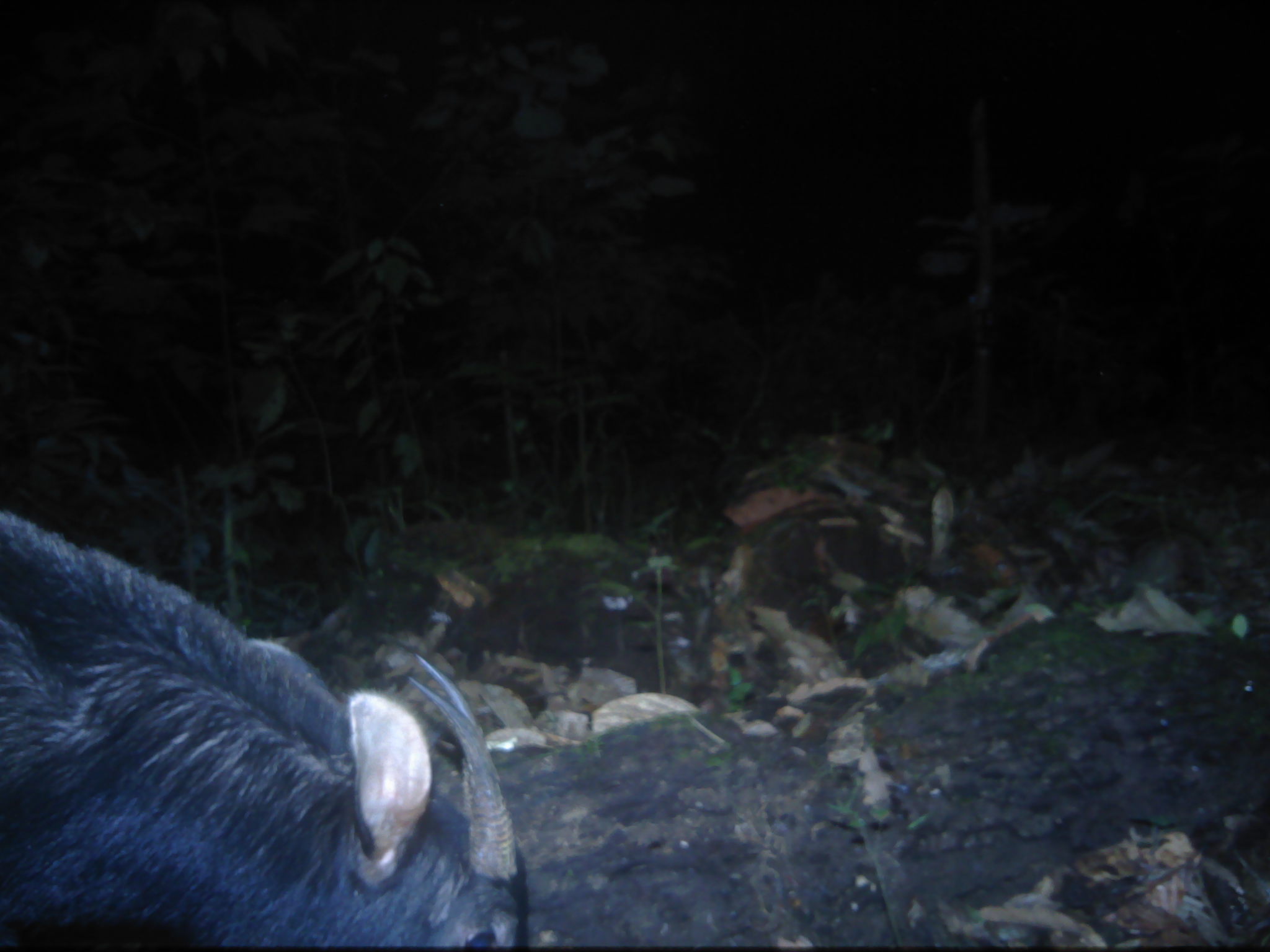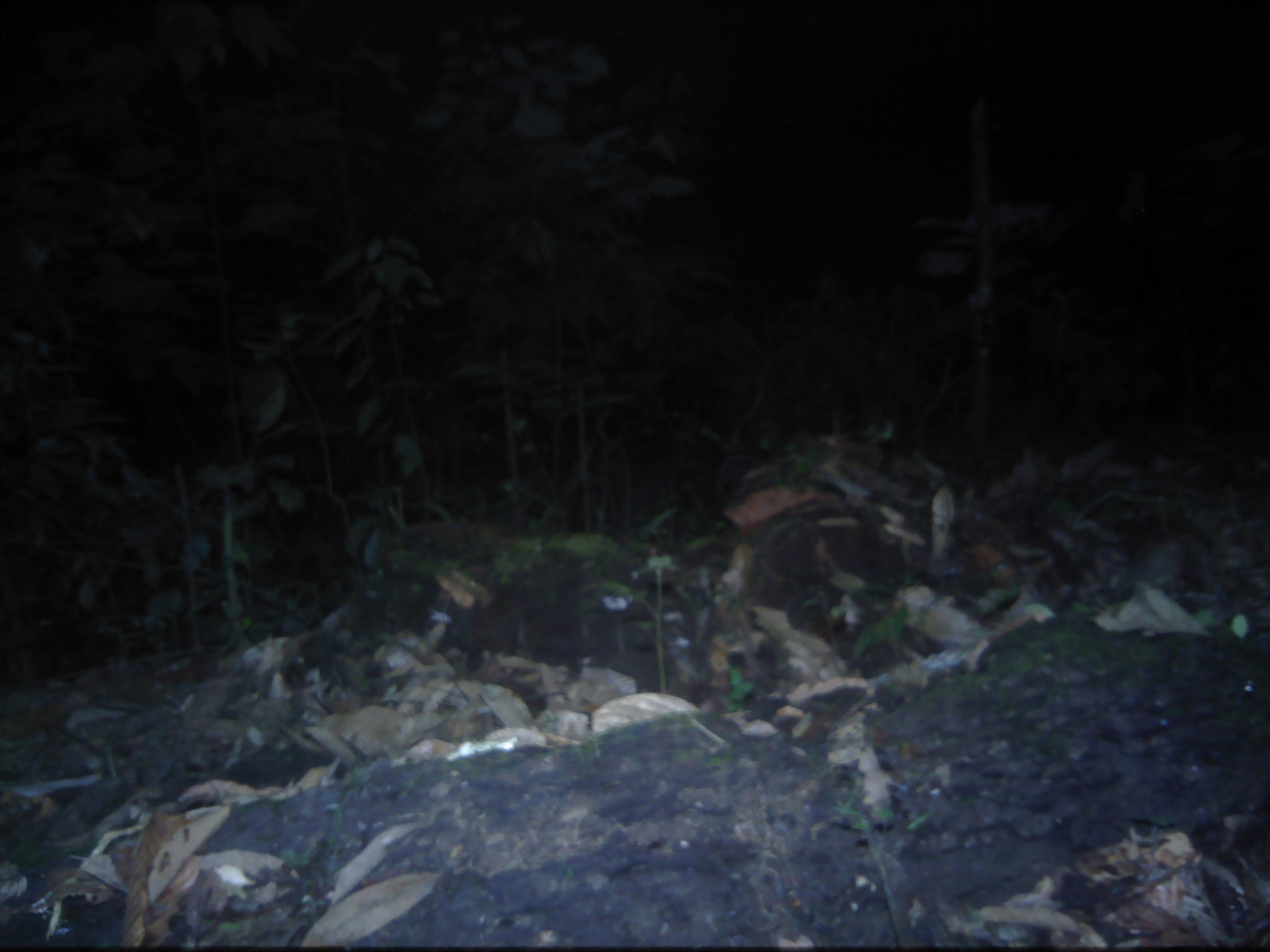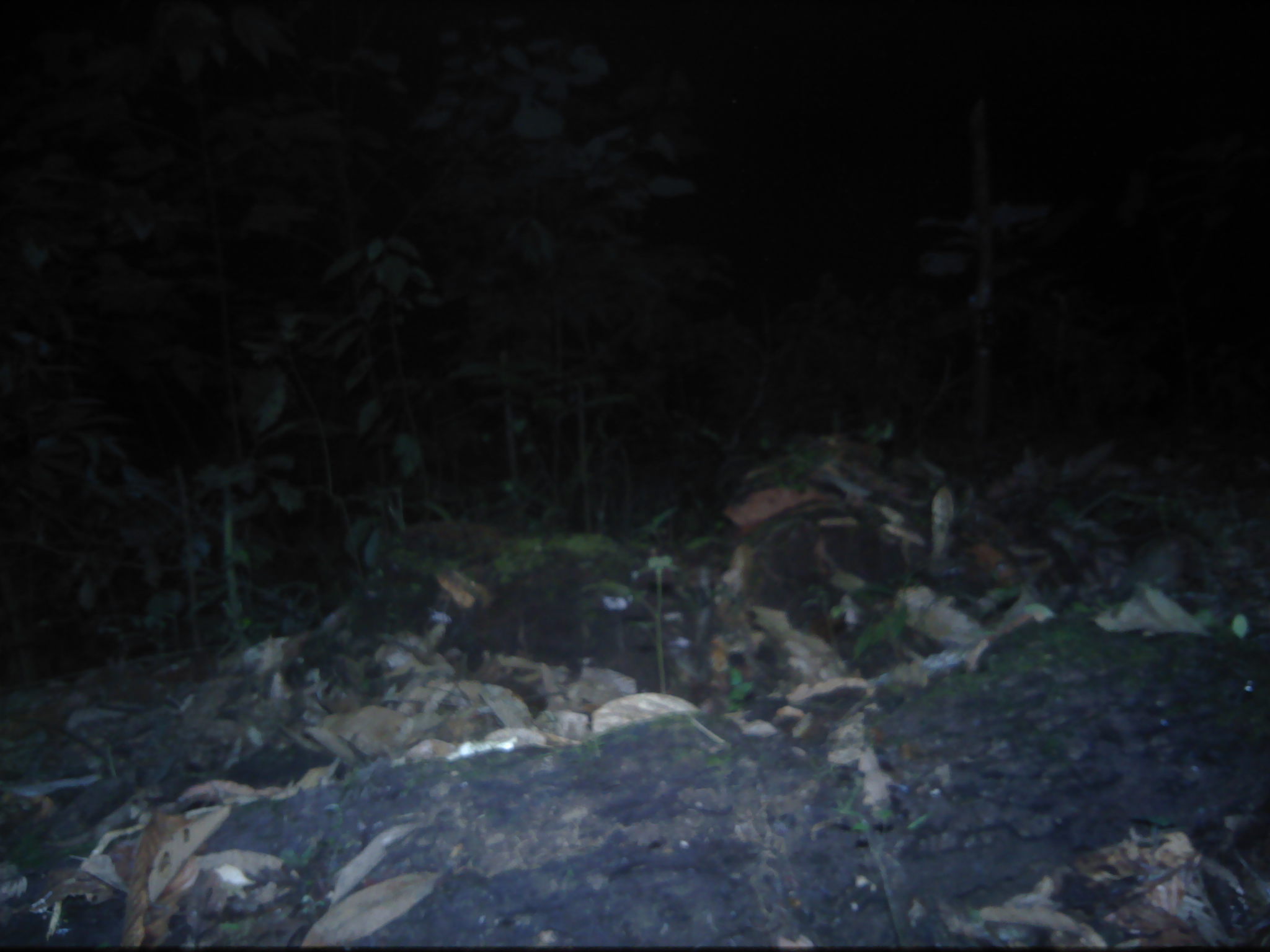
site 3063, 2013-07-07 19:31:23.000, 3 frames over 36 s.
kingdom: Animalia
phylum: Chordata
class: Mammalia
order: Artiodactyla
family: Bovidae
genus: Capricornis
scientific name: Capricornis sumatraensis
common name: southern serow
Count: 1.